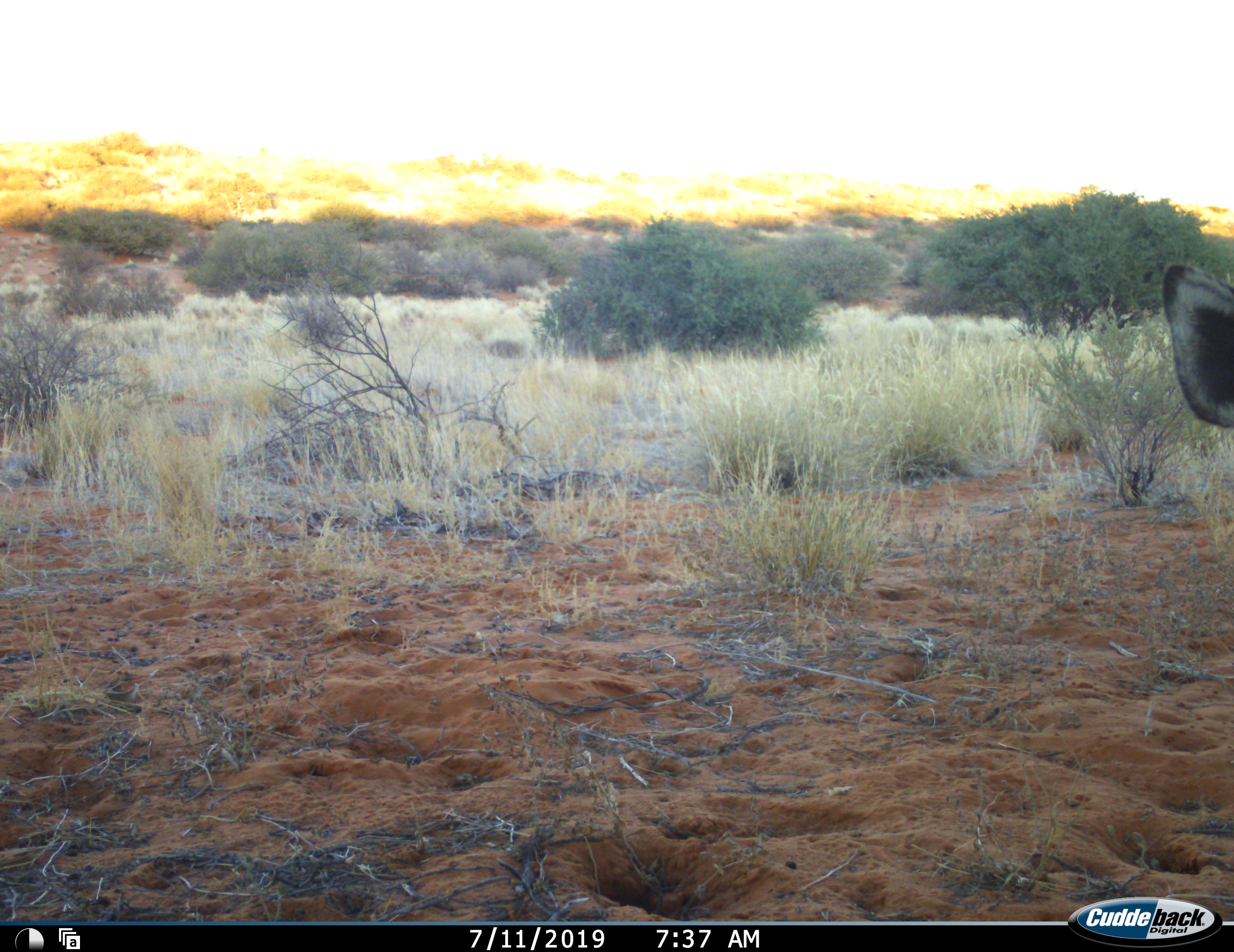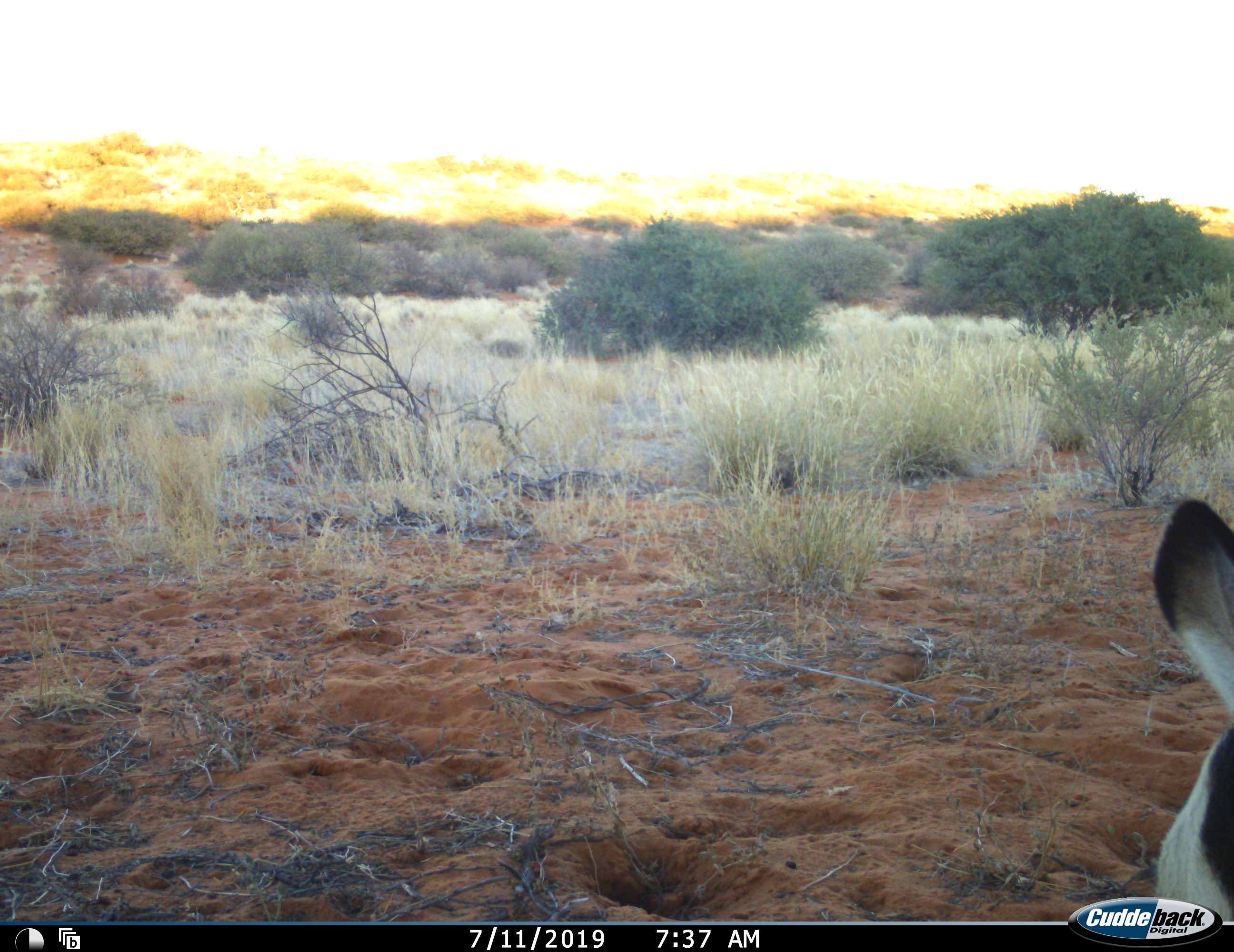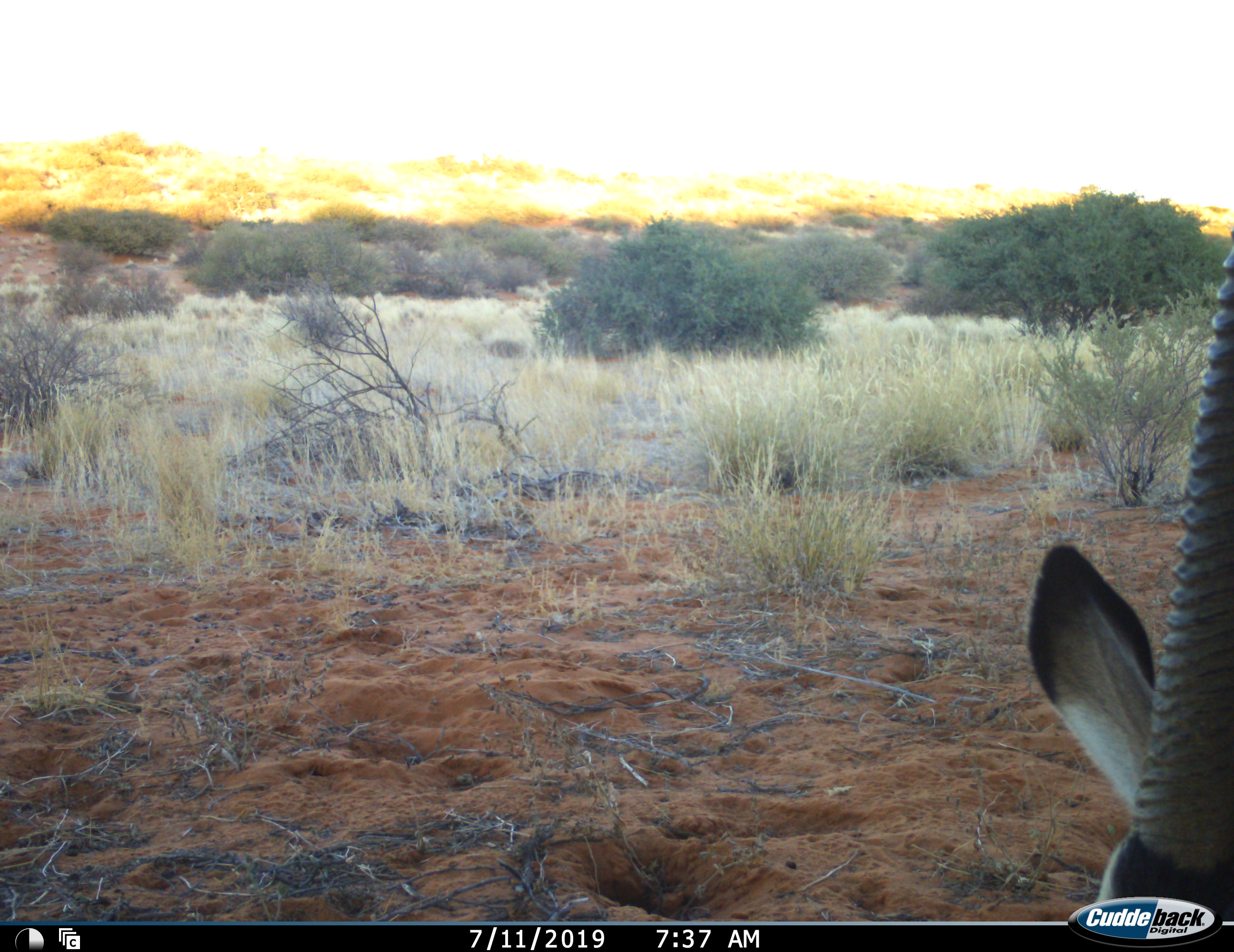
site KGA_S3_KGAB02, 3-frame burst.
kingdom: Animalia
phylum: Chordata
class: Mammalia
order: Artiodactyla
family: Bovidae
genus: Oryx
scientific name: Oryx gazella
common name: gemsbok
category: oryx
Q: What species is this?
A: Oryx (gemsbok) (Oryx gazella).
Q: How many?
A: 1.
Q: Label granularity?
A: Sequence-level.